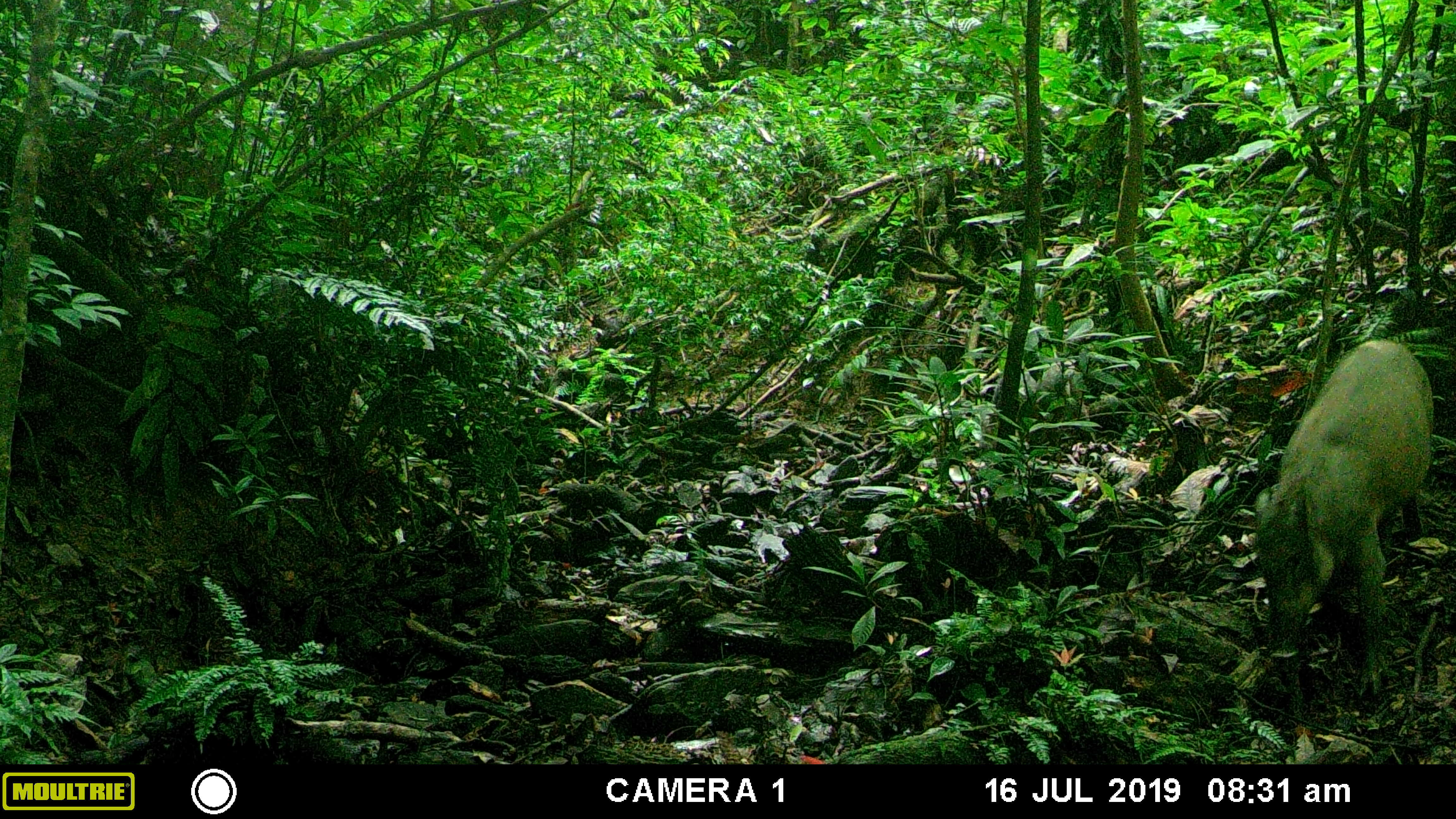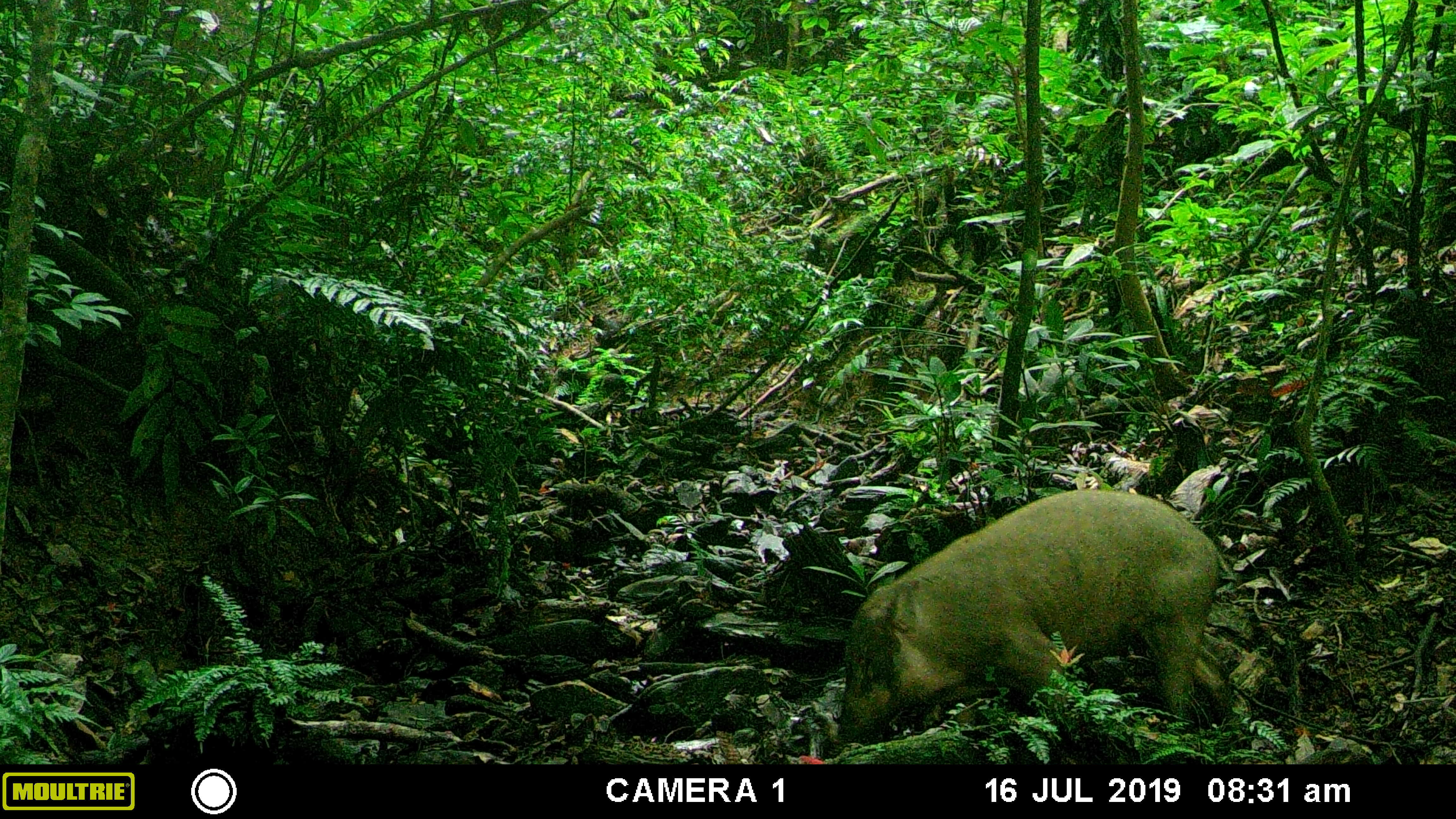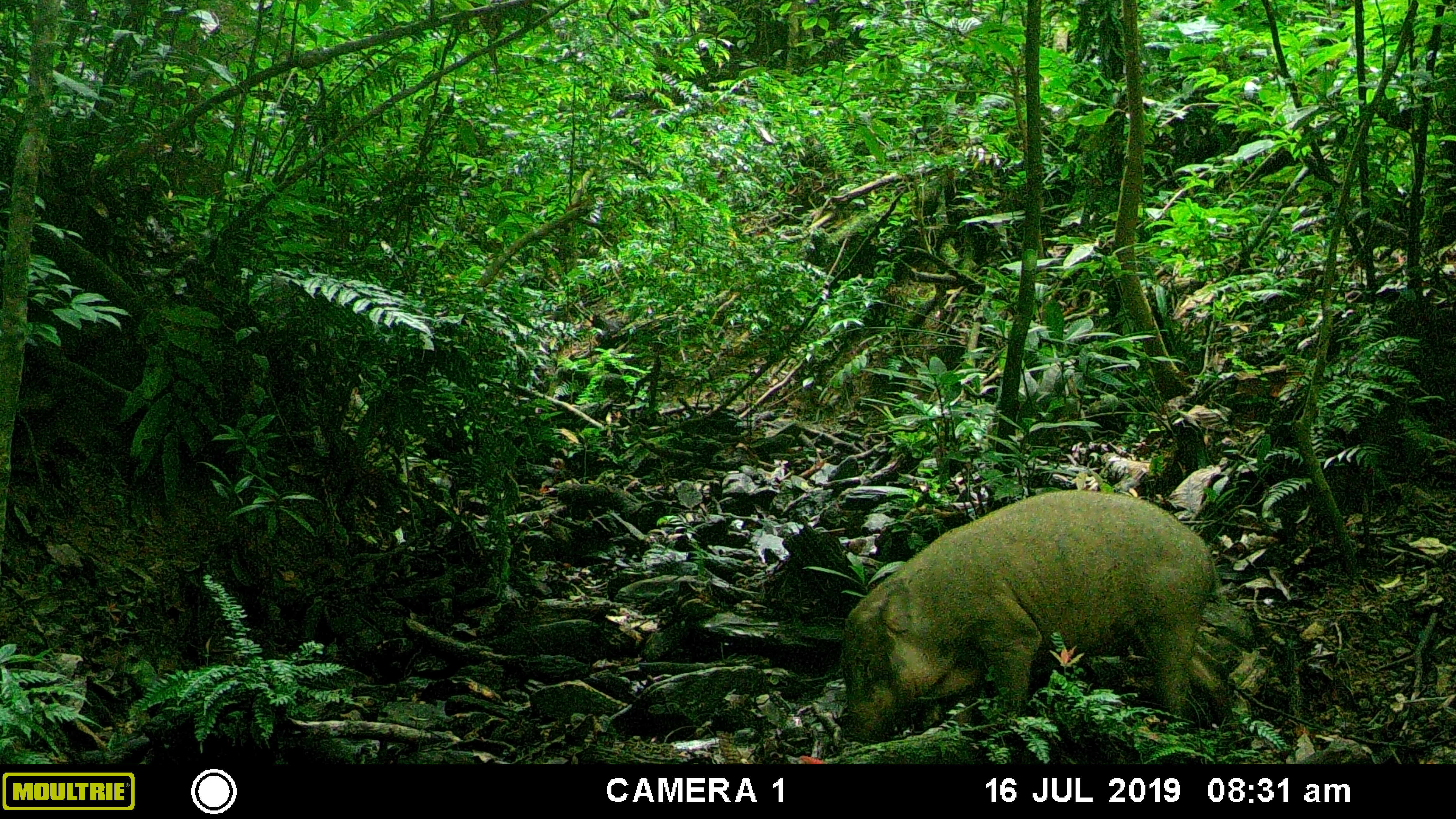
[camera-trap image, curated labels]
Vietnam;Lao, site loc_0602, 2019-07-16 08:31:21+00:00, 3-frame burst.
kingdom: Animalia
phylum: Chordata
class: Mammalia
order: Artiodactyla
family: Suidae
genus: Sus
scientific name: Sus scrofa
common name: eurasian wild pig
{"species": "eurasian wild pig (Sus scrofa)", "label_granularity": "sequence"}